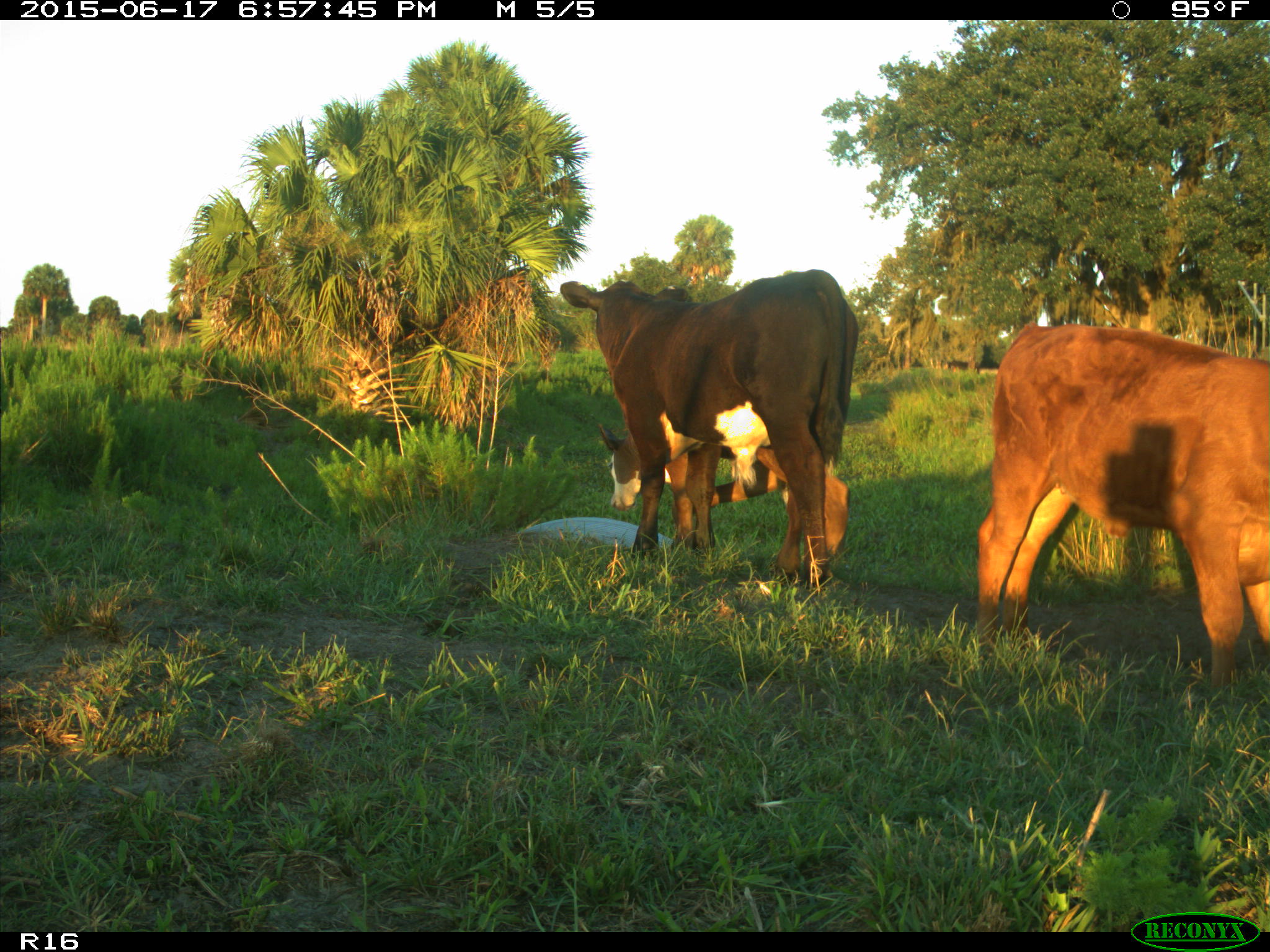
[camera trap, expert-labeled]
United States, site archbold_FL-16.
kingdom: Animalia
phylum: Chordata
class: Mammalia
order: Artiodactyla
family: Bovidae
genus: Bos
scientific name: Bos taurus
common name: domestic cow